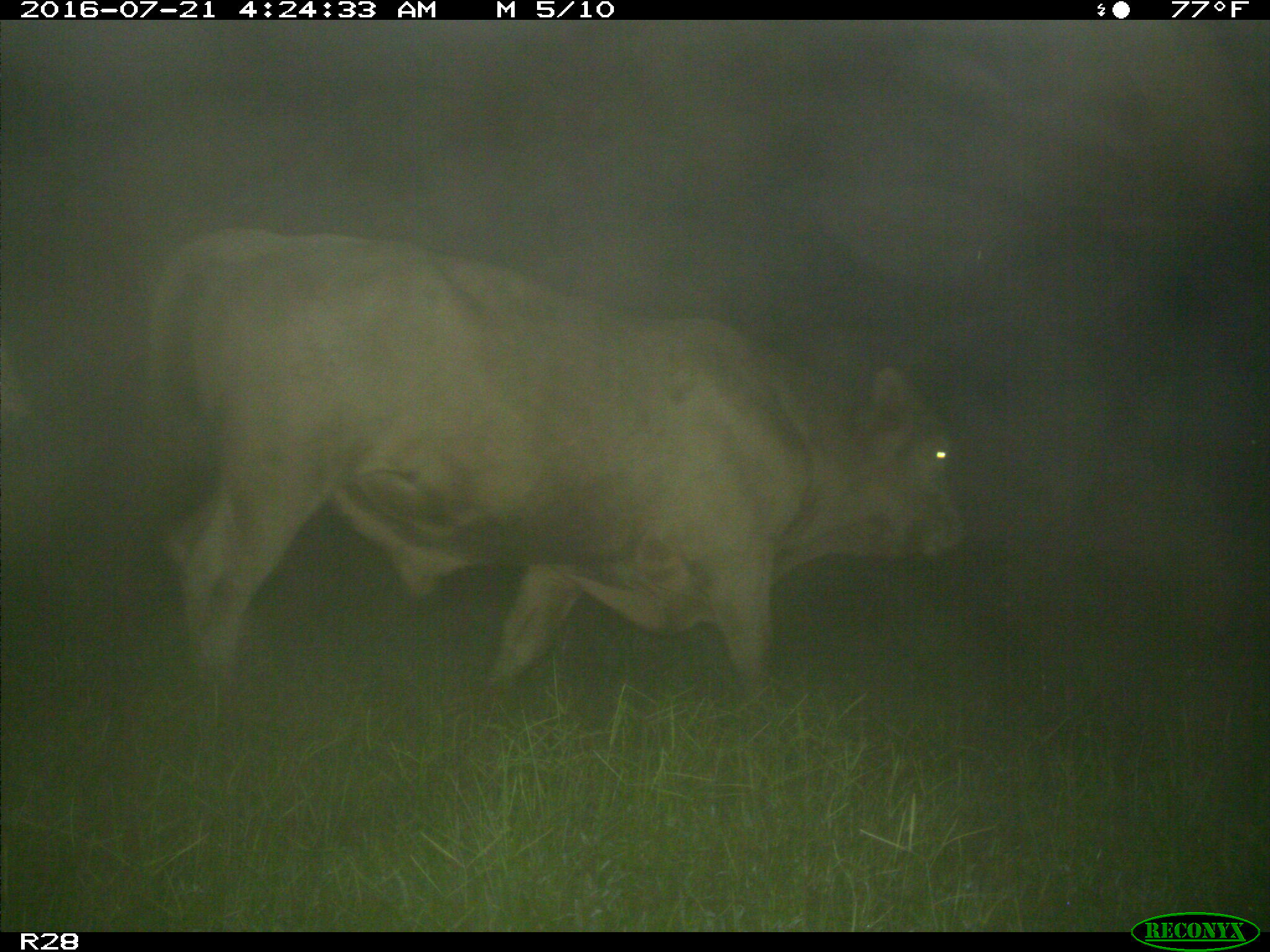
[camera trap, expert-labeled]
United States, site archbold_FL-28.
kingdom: Animalia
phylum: Chordata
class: Mammalia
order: Artiodactyla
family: Bovidae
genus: Bos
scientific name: Bos taurus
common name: domestic cow